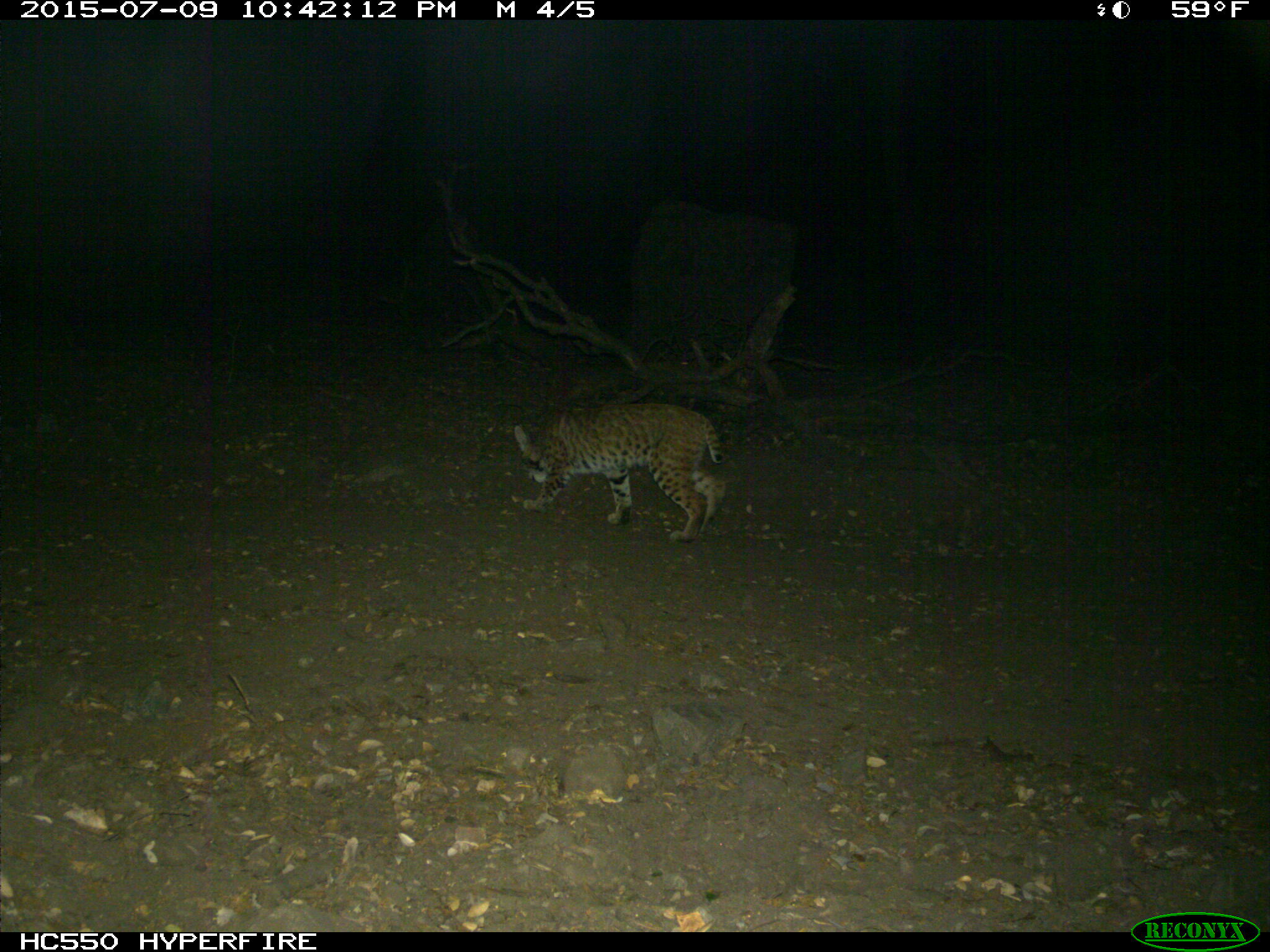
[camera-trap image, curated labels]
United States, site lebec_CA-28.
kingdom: Animalia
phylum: Chordata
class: Mammalia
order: Carnivora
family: Felidae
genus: Lynx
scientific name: Lynx rufus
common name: bobcat